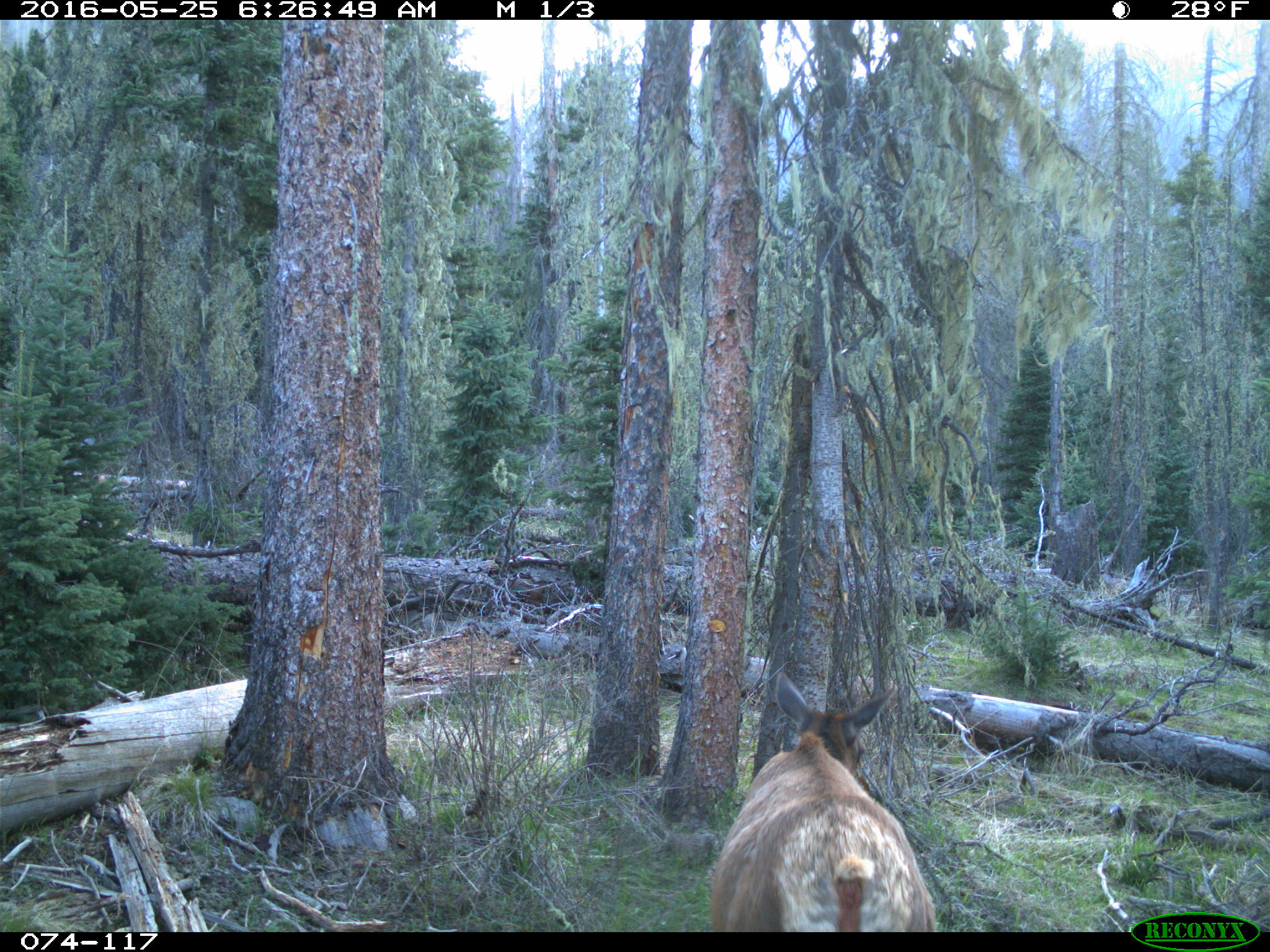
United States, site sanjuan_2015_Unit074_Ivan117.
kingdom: Animalia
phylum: Chordata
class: Mammalia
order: Artiodactyla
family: Cervidae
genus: Cervus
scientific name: Cervus elaphus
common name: red deer